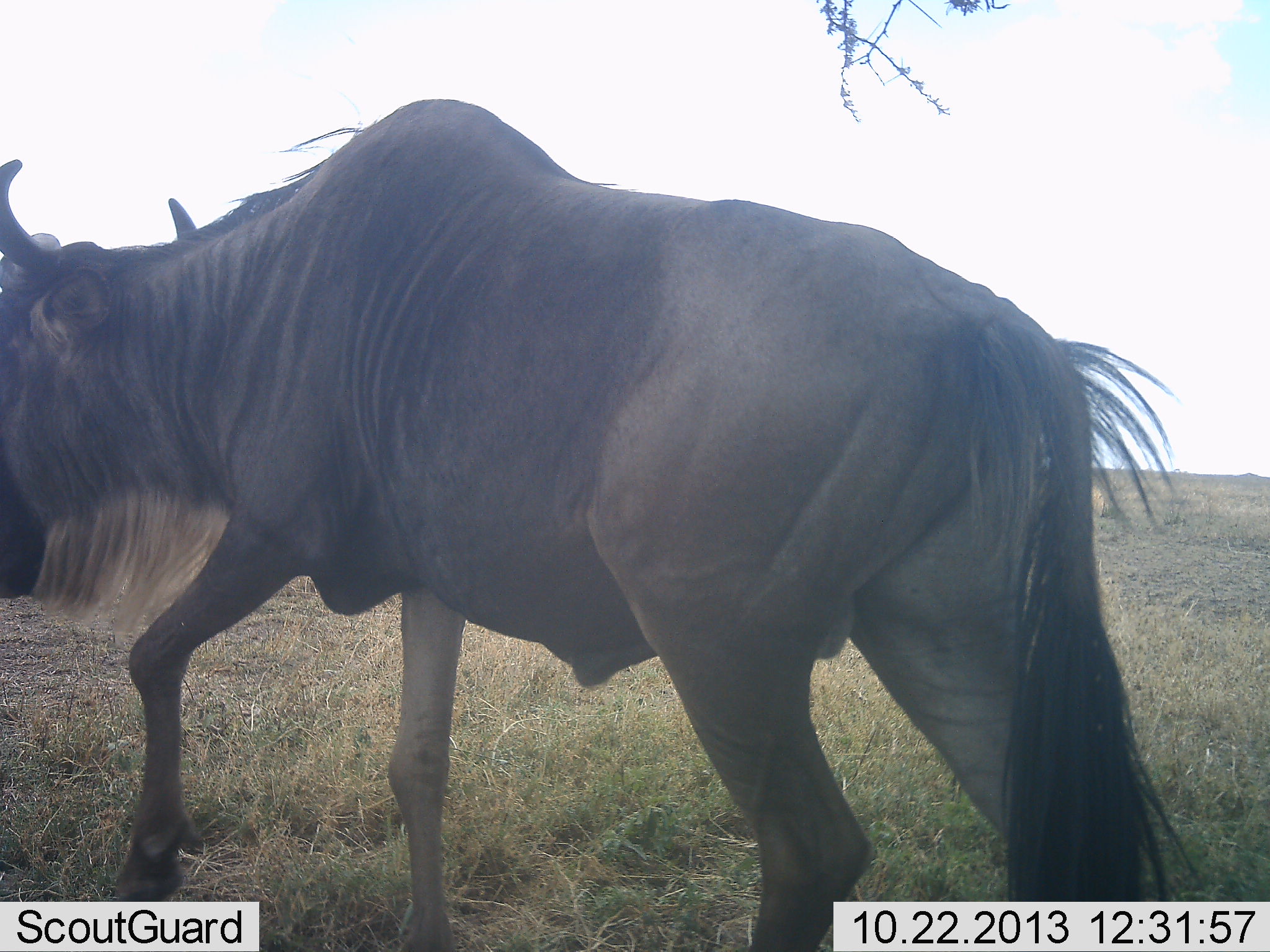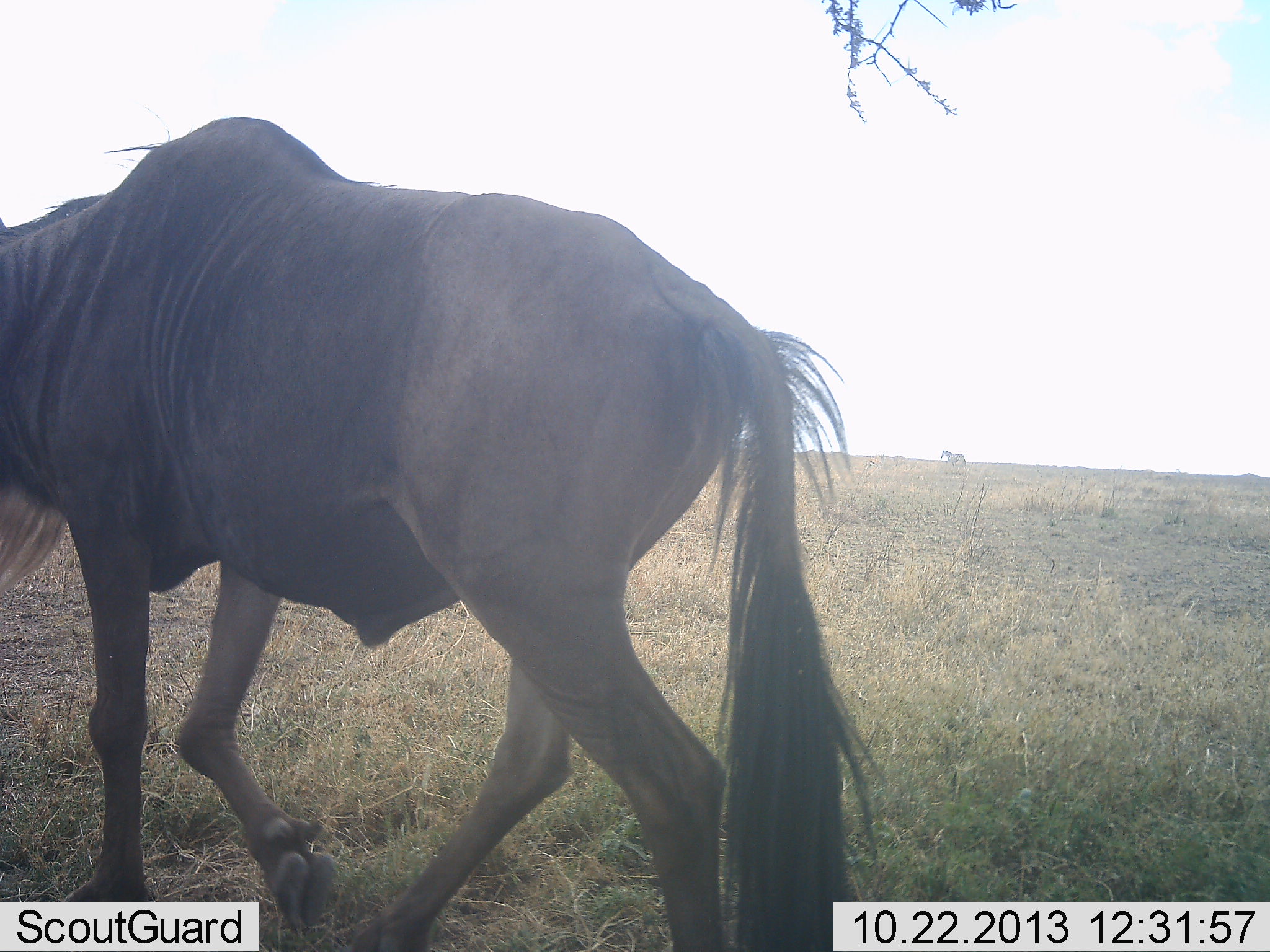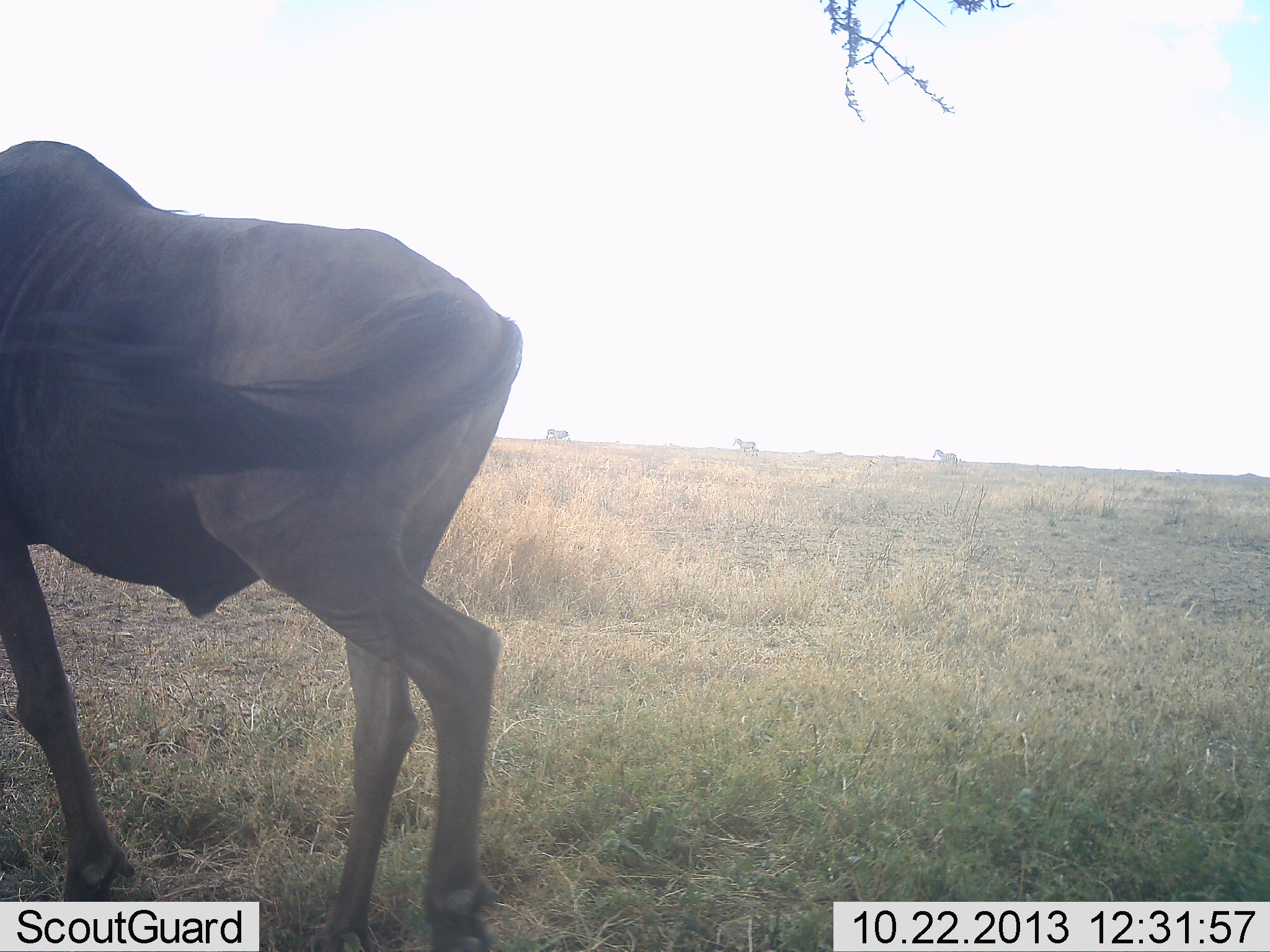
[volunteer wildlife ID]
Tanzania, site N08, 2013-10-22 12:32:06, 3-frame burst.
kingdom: Animalia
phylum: Chordata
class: Mammalia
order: Artiodactyla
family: Bovidae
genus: Connochaetes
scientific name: Connochaetes taurinus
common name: blue wildebeest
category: wildebeest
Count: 1.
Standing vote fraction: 0%.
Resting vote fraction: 0%.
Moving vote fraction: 100%.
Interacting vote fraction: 0%.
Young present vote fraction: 0%.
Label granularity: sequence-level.